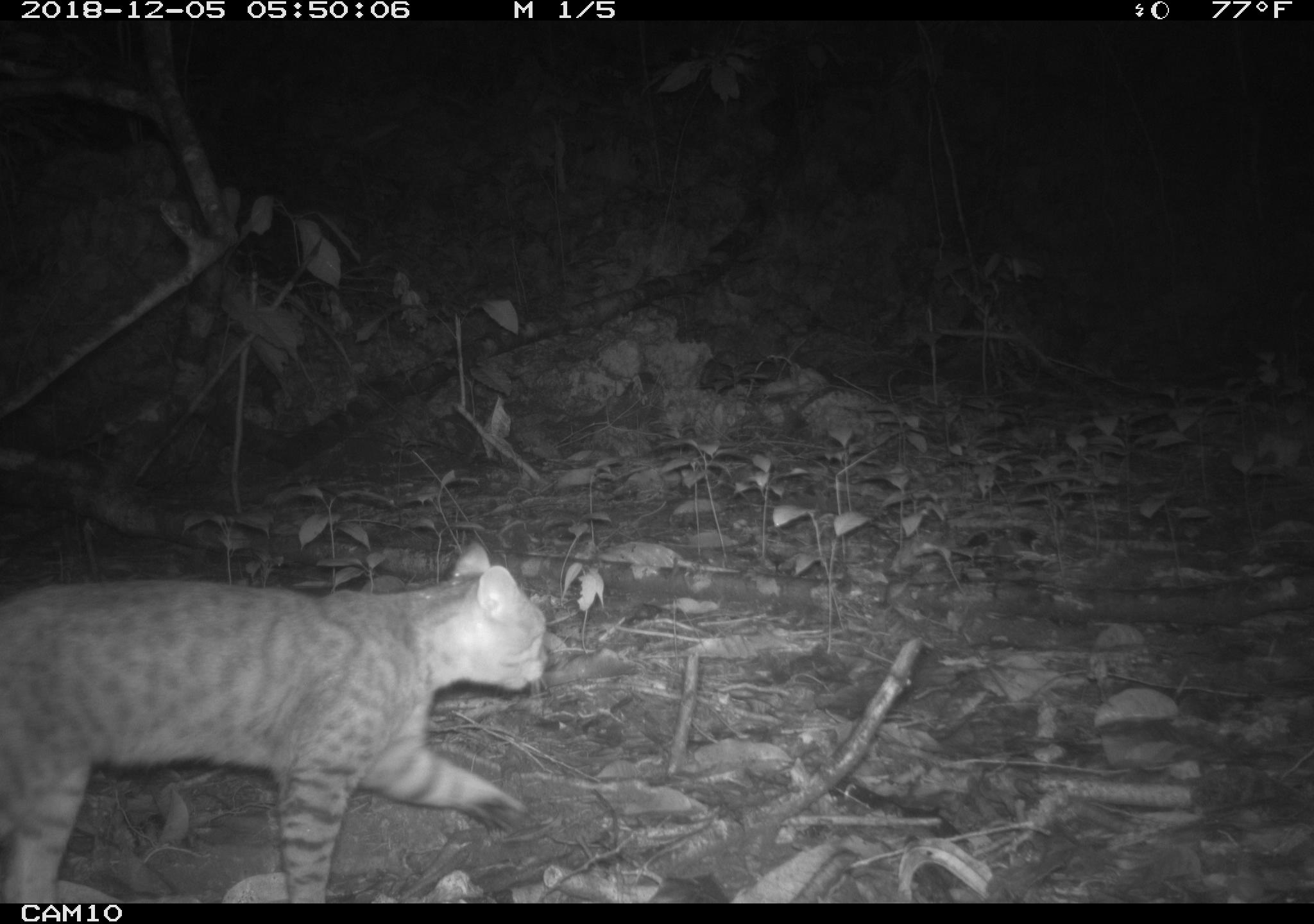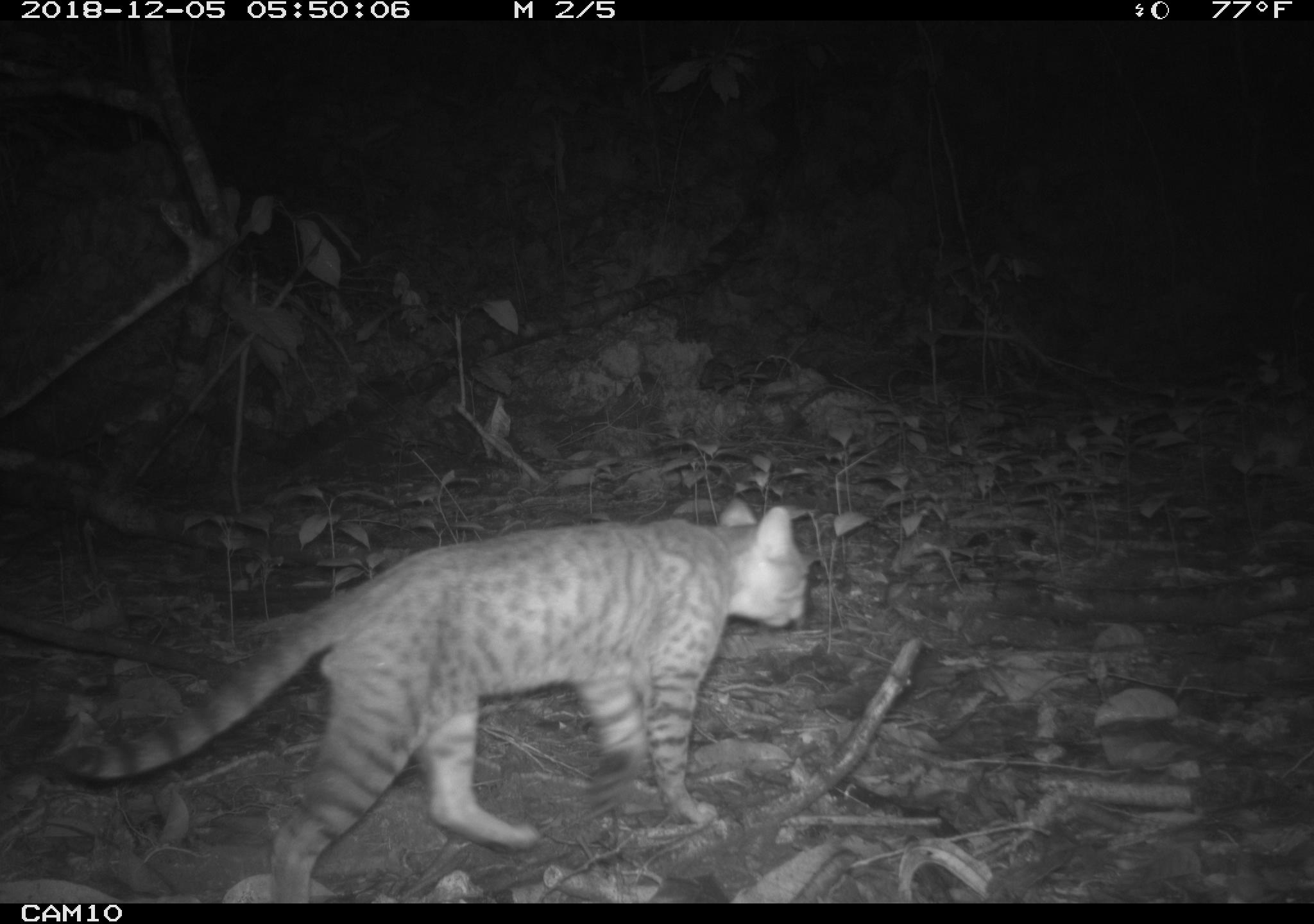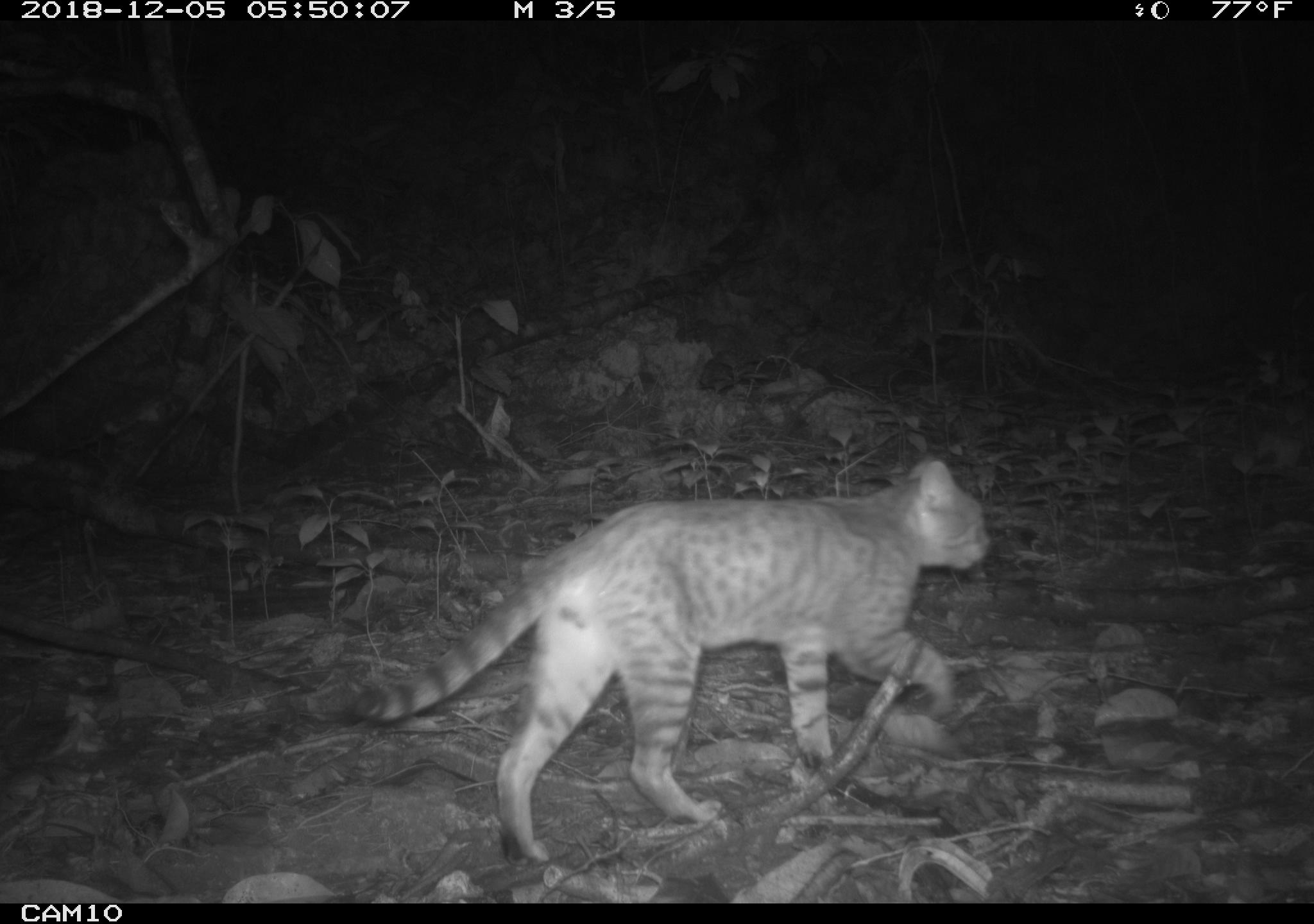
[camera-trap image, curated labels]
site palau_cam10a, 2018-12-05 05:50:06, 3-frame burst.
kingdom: Animalia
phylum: Chordata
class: Mammalia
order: Carnivora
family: Felidae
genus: Felis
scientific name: Felis catus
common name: cat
Cat (Felis catus).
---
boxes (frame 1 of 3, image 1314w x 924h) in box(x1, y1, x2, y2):
cat: box(0, 542, 564, 903)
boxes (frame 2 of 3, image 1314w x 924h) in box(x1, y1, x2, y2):
cat: box(19, 499, 808, 903)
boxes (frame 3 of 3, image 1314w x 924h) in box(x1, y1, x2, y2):
cat: box(331, 452, 1000, 867)